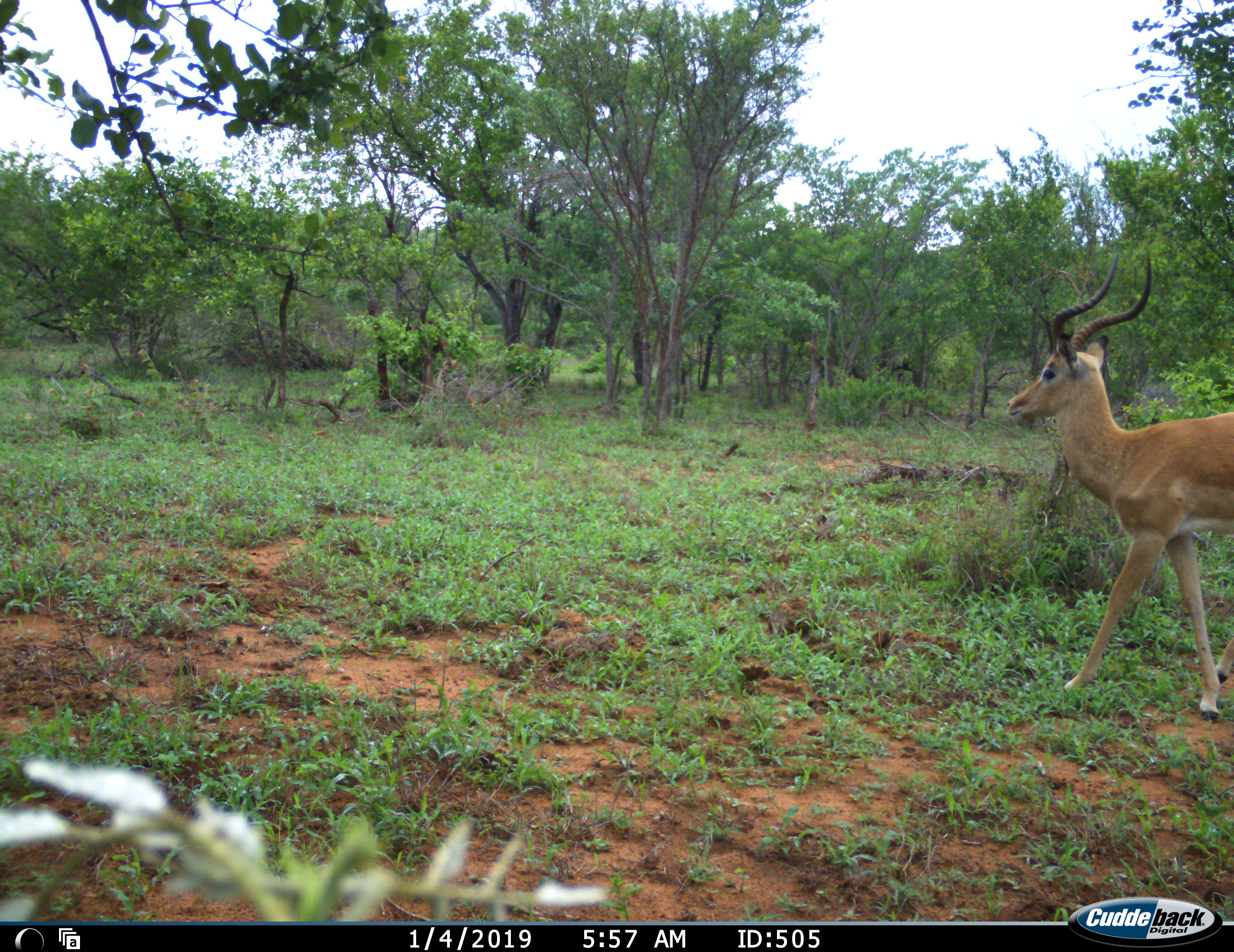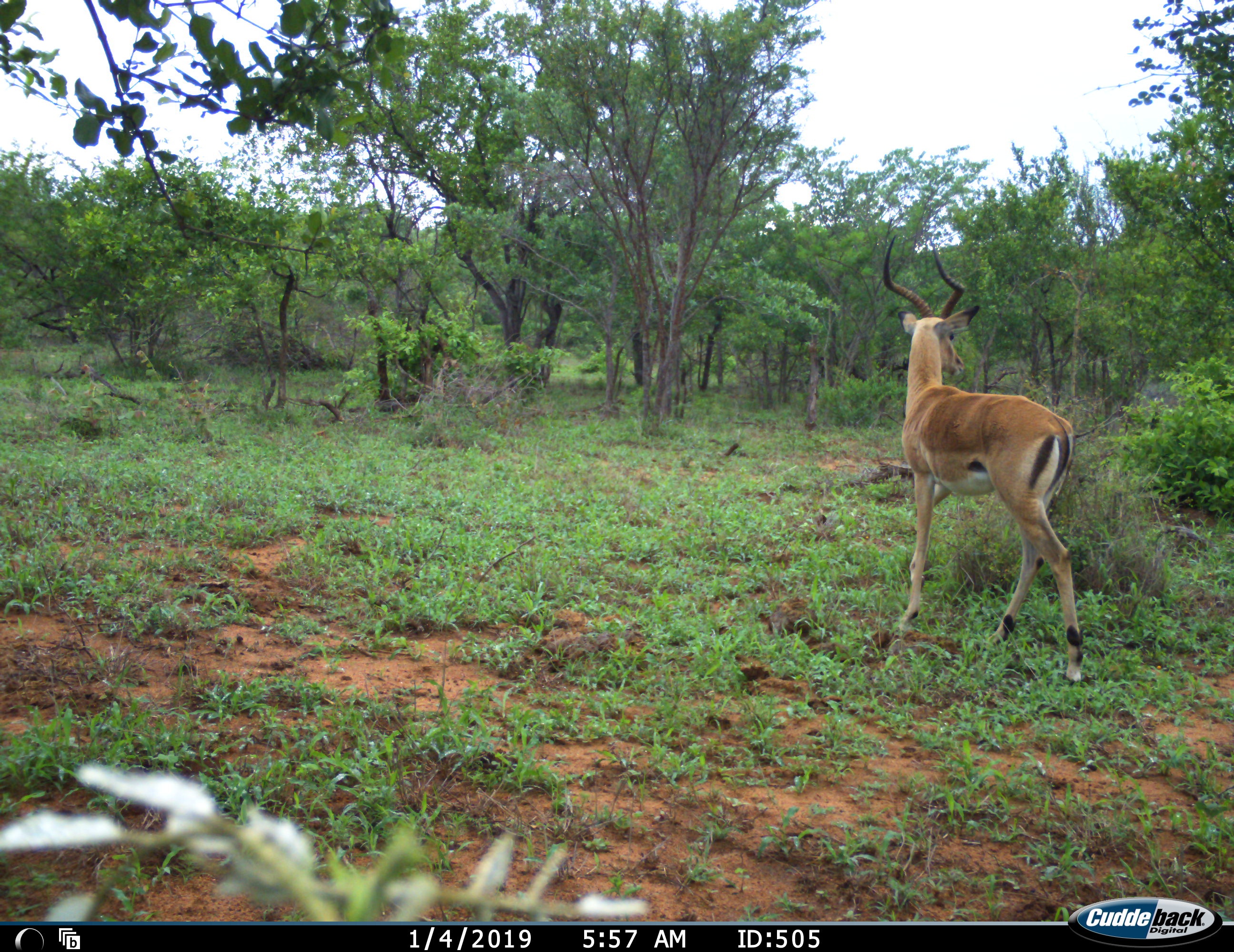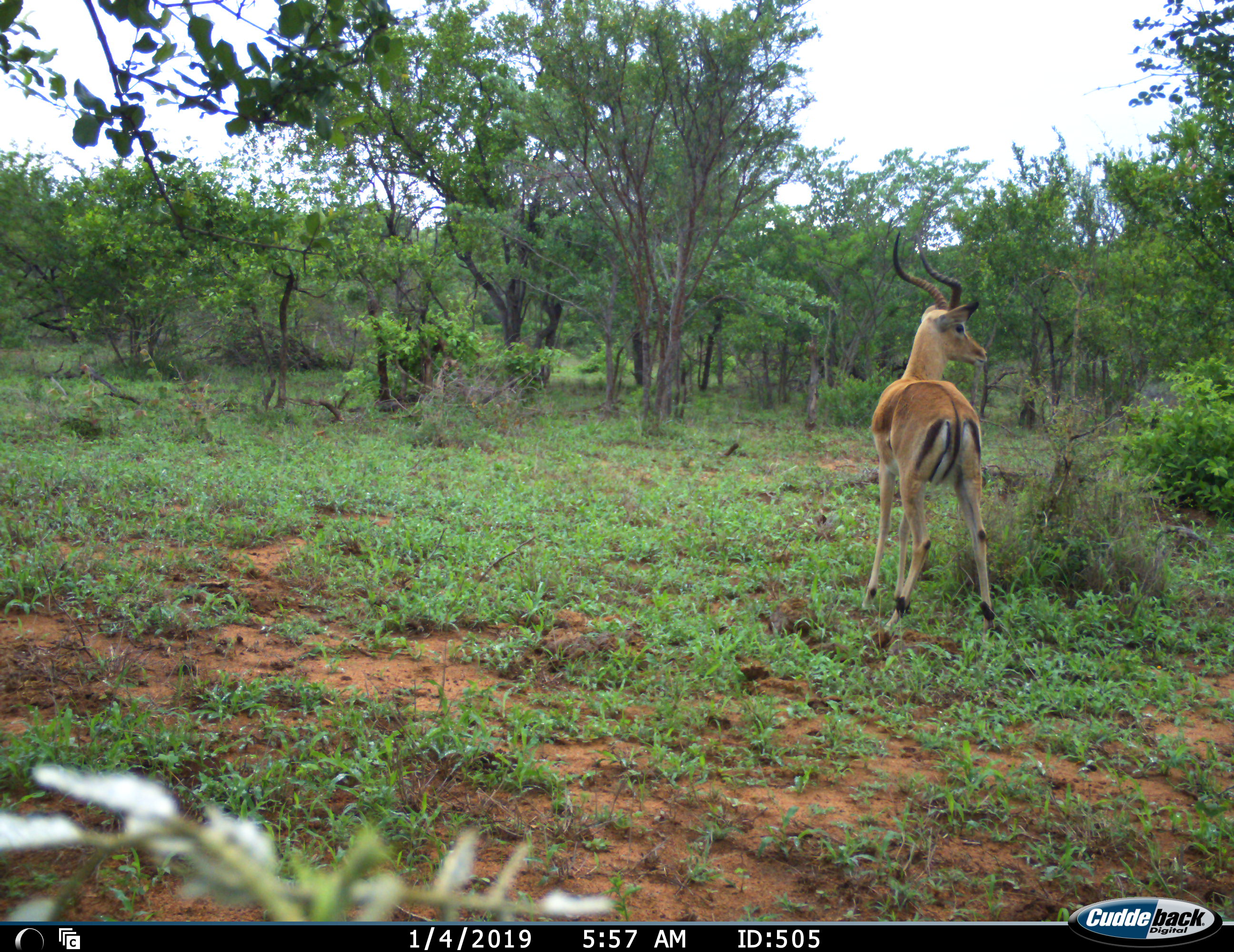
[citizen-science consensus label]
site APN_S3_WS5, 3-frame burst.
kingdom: Animalia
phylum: Chordata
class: Mammalia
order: Artiodactyla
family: Bovidae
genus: Aepyceros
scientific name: Aepyceros melampus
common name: impala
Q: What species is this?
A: Impala (Aepyceros melampus).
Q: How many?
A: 1.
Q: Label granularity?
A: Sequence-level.